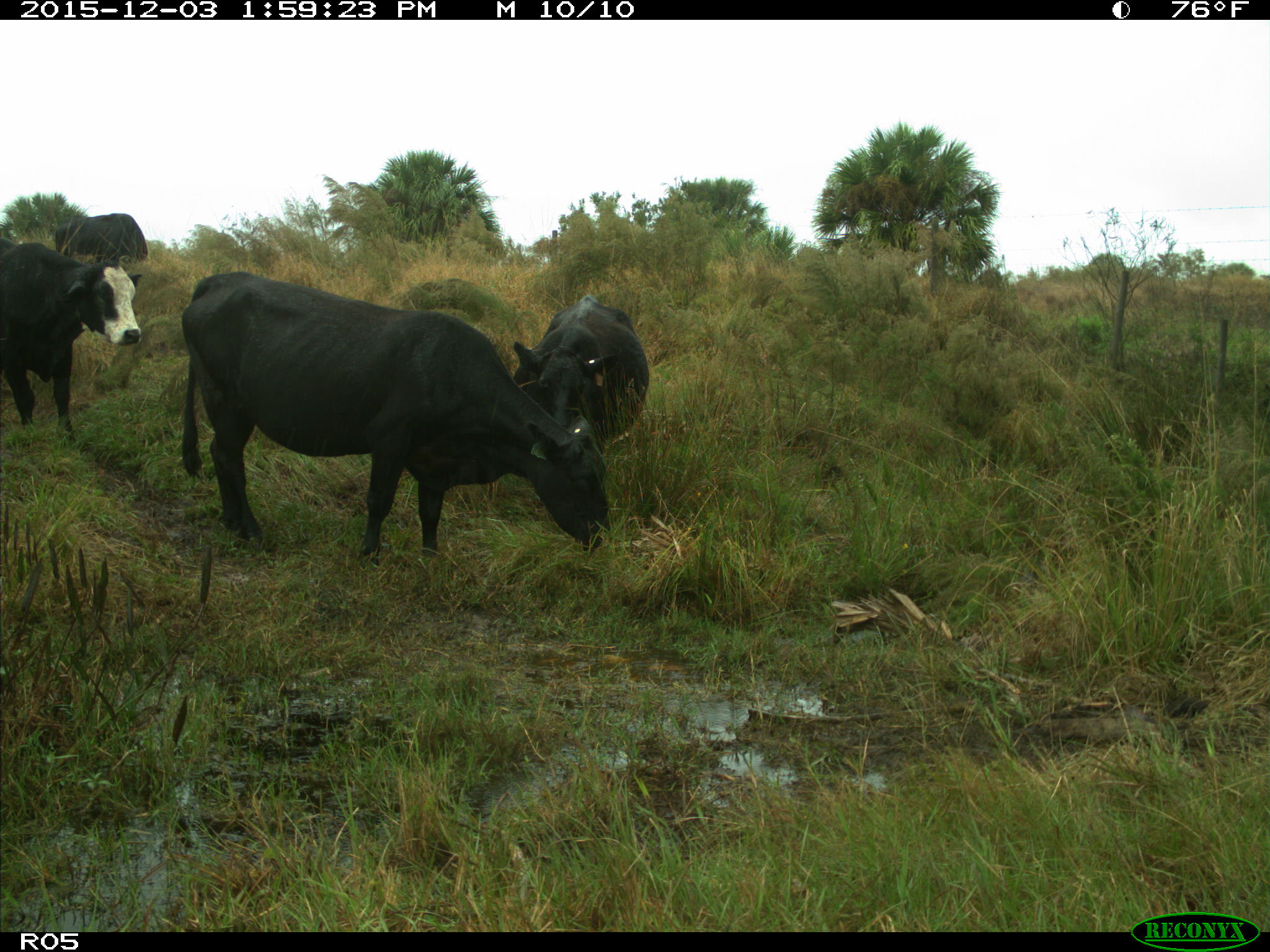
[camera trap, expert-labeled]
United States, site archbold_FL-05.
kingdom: Animalia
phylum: Chordata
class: Mammalia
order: Artiodactyla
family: Bovidae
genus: Bos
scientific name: Bos taurus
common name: domestic cow